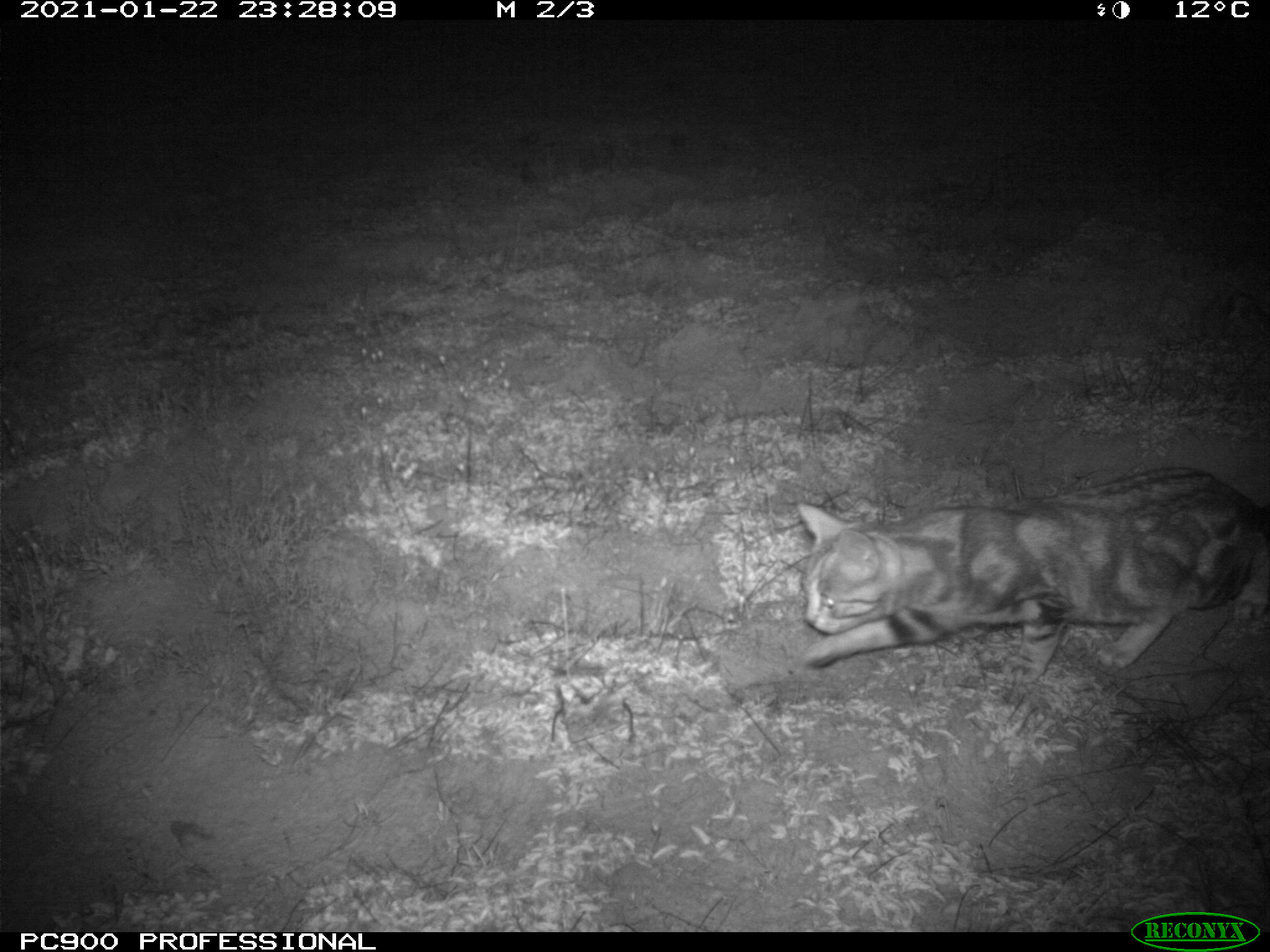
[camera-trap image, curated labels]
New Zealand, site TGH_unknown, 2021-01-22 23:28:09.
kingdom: Animalia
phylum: Chordata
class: Mammalia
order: Carnivora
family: Felidae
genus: Felis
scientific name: Felis catus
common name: domestic cat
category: cat